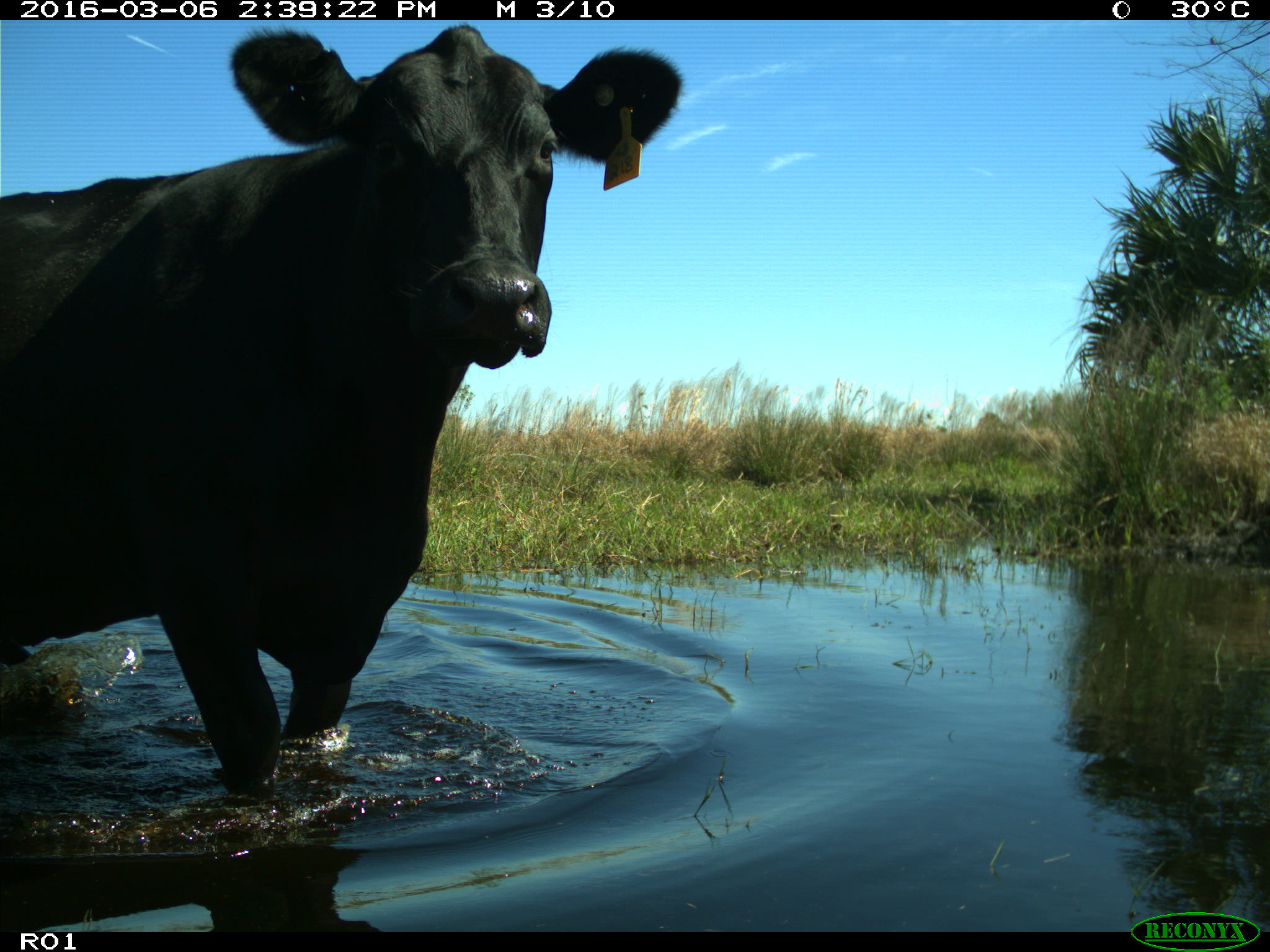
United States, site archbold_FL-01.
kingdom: Animalia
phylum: Chordata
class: Mammalia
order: Artiodactyla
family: Bovidae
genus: Bos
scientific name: Bos taurus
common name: domestic cow